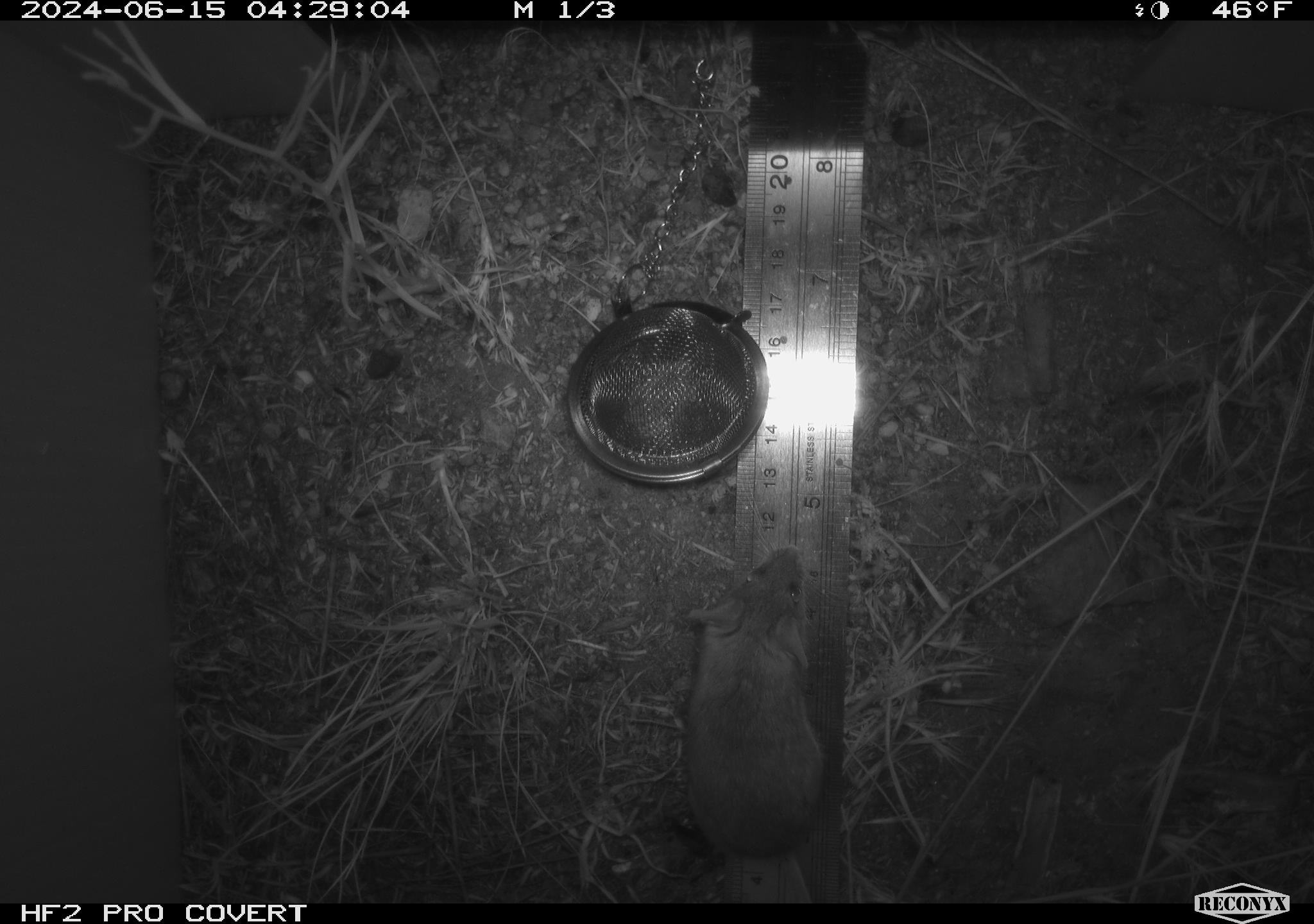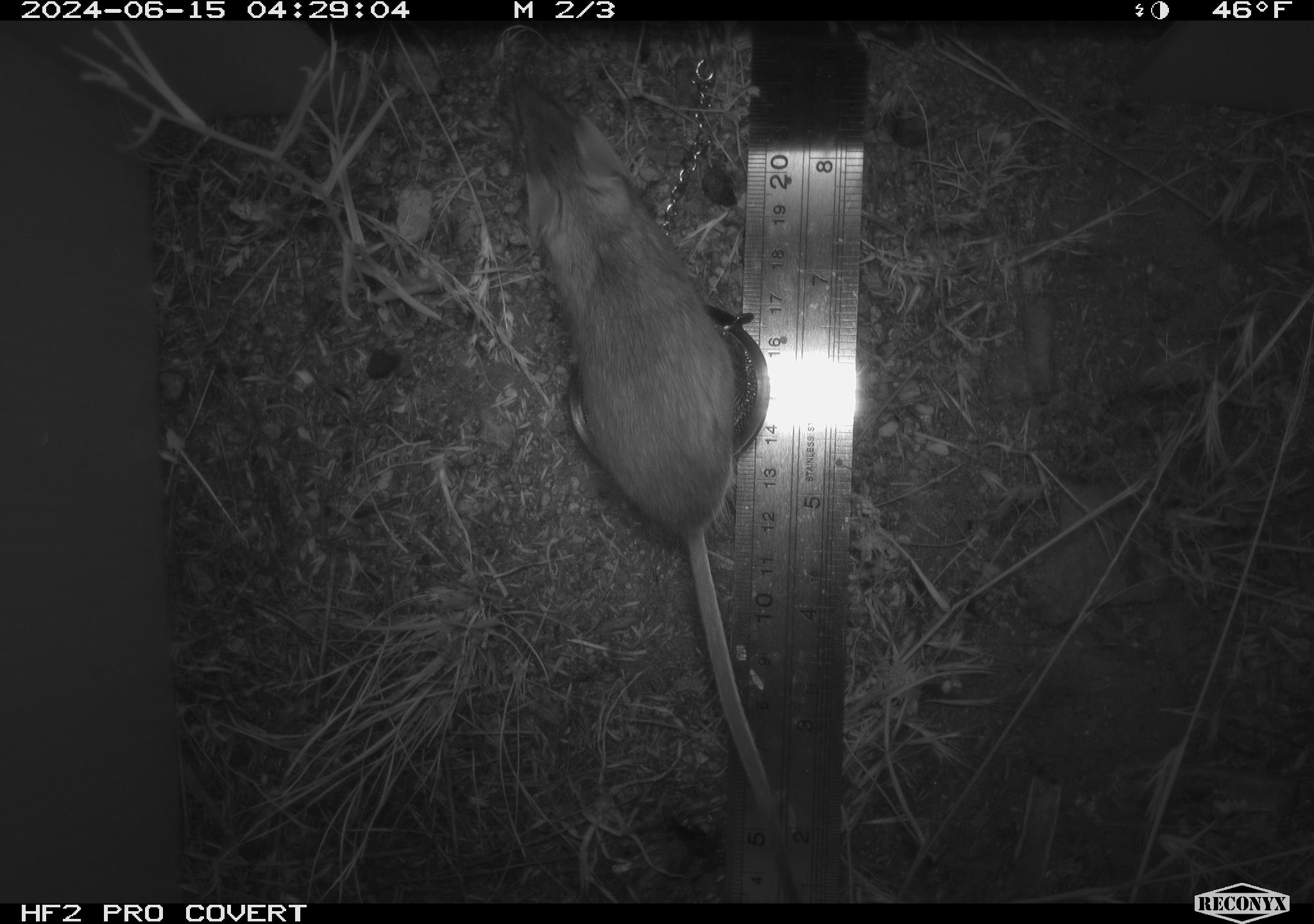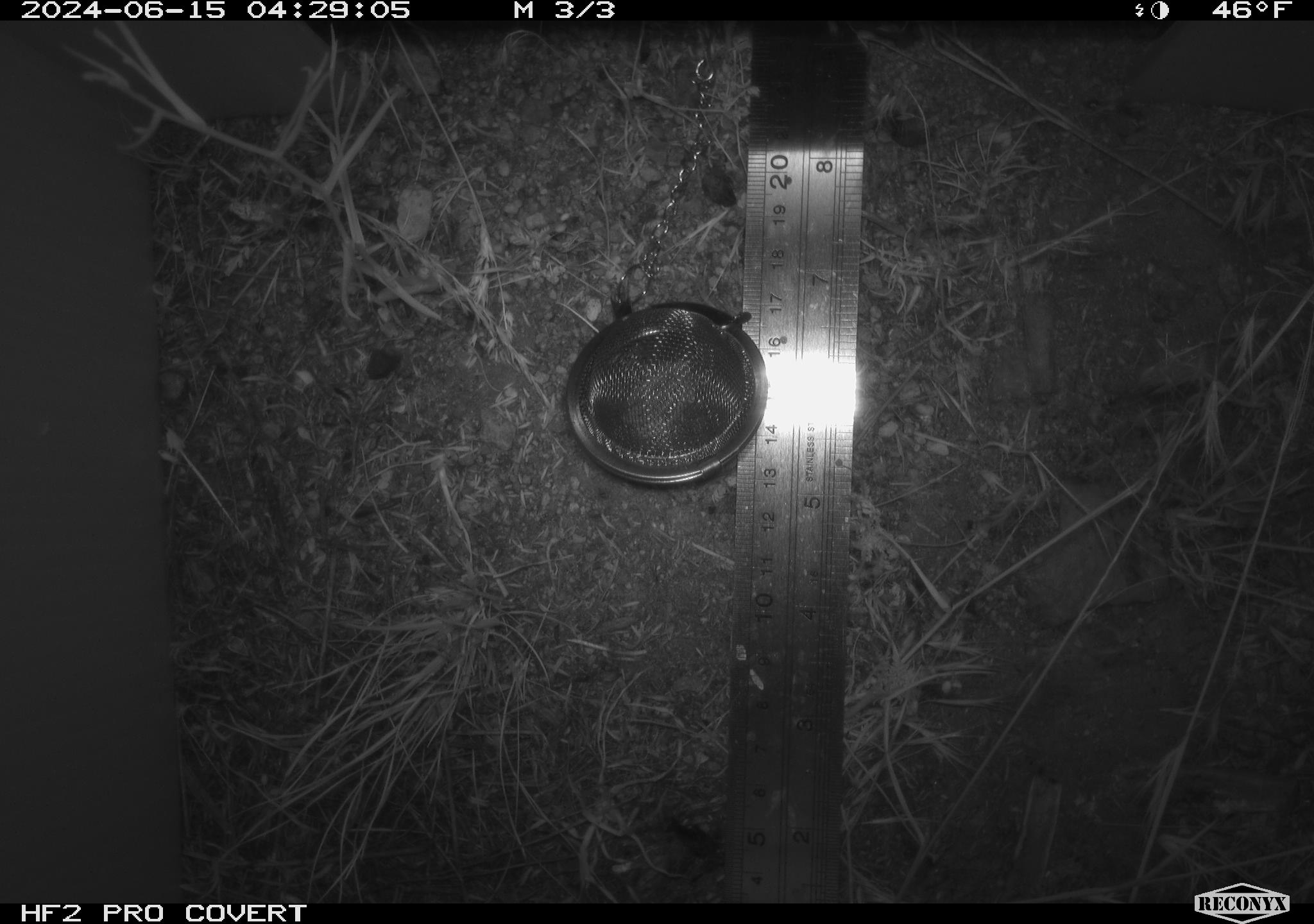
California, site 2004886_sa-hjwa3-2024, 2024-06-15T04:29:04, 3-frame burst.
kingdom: Animalia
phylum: Chordata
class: Mammalia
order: Rodentia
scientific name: Rodentia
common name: rodent